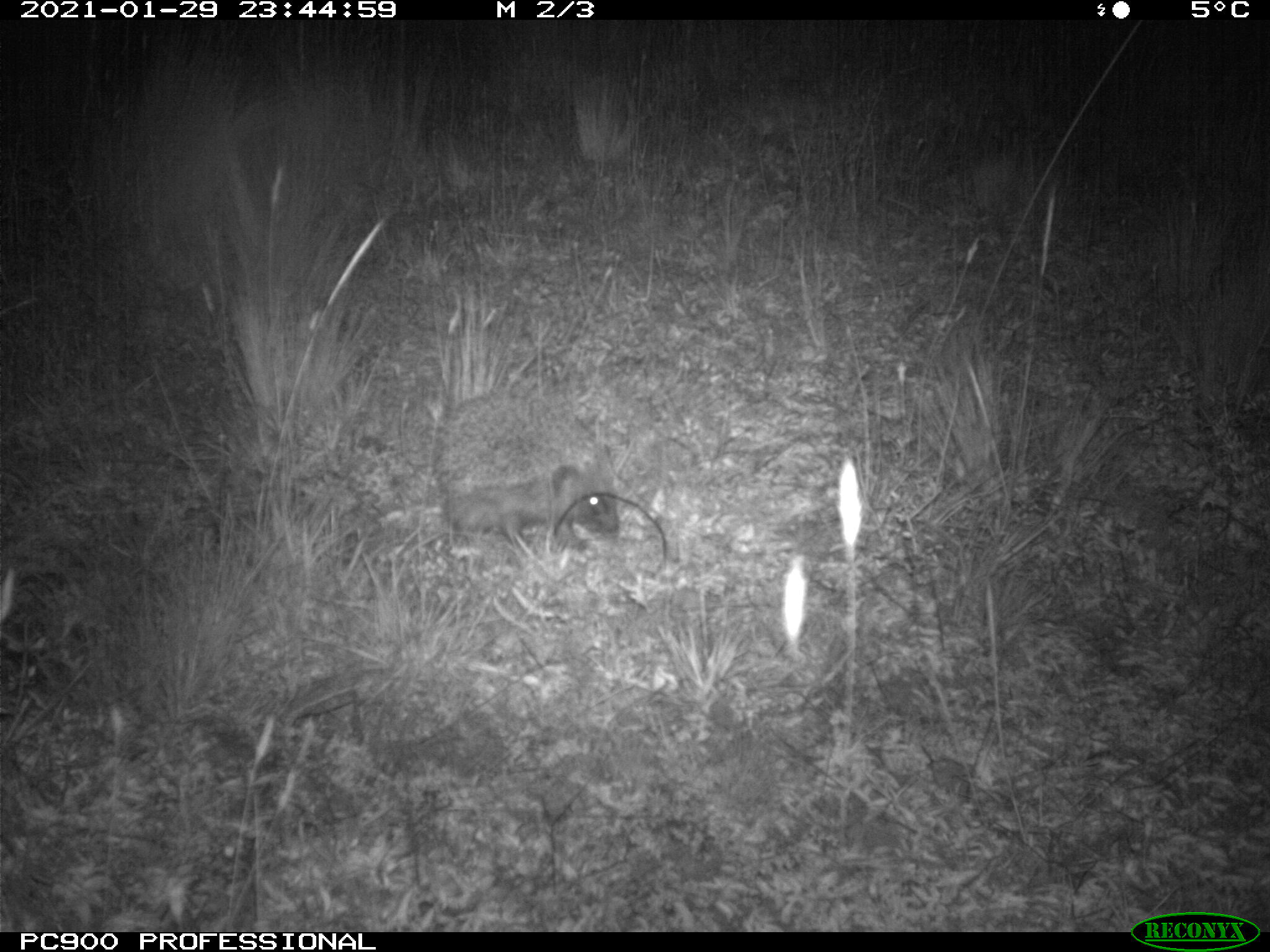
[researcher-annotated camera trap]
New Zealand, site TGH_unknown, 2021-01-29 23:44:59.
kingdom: Animalia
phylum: Chordata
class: Mammalia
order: Eulipotyphla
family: Erinaceidae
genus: Erinaceus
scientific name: Erinaceus europaeus europaeus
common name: european hedgehog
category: hedgehog